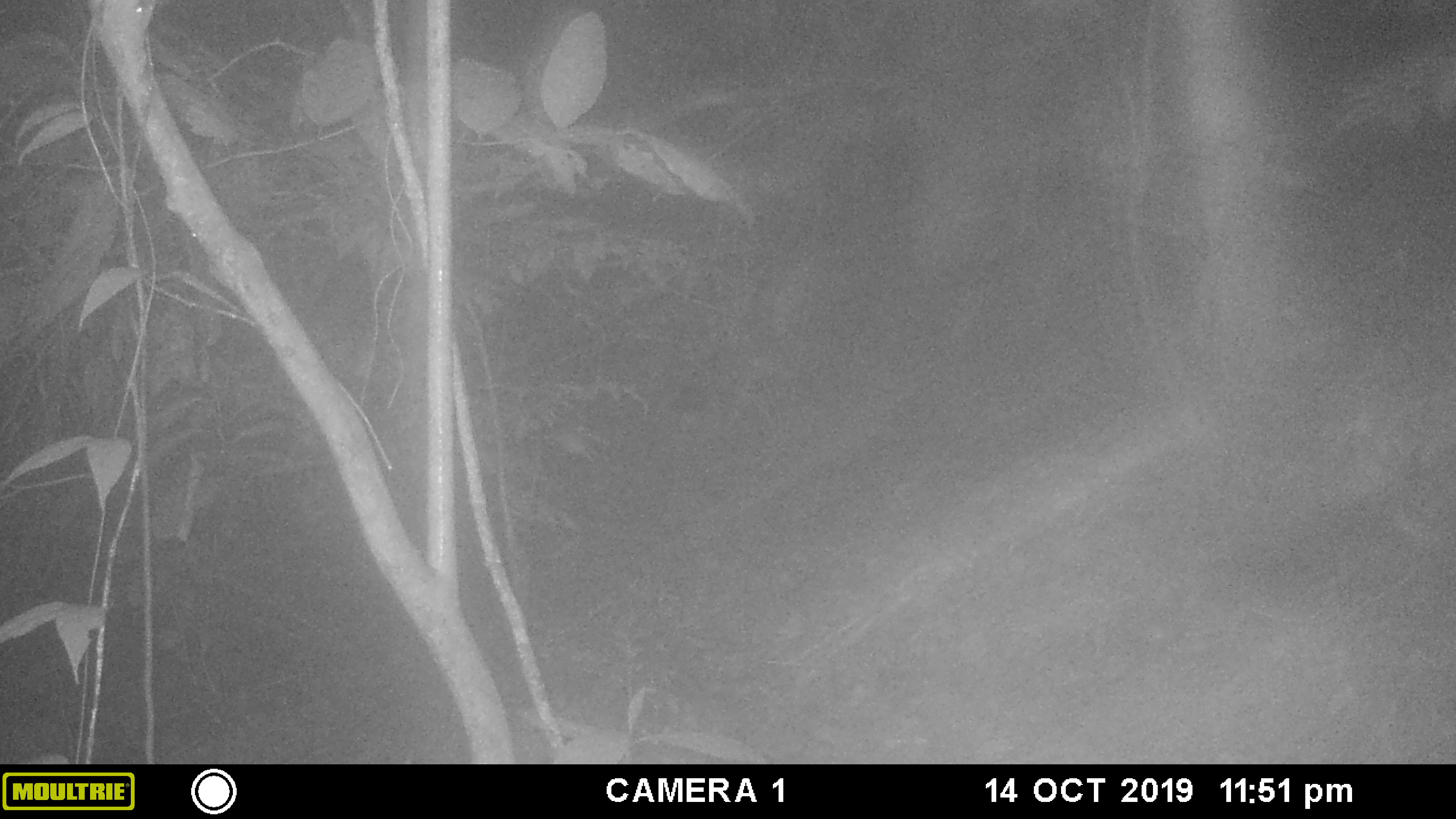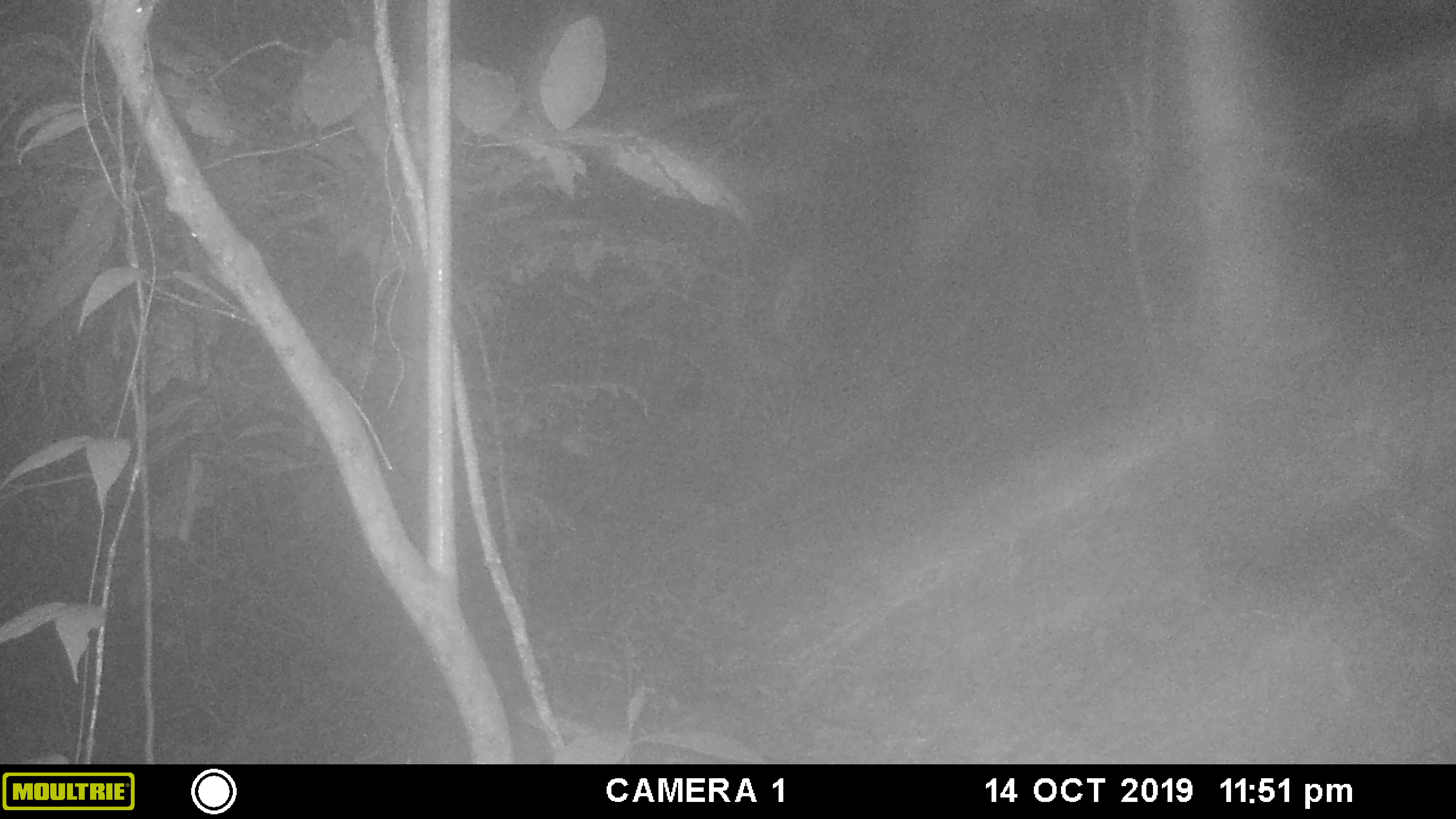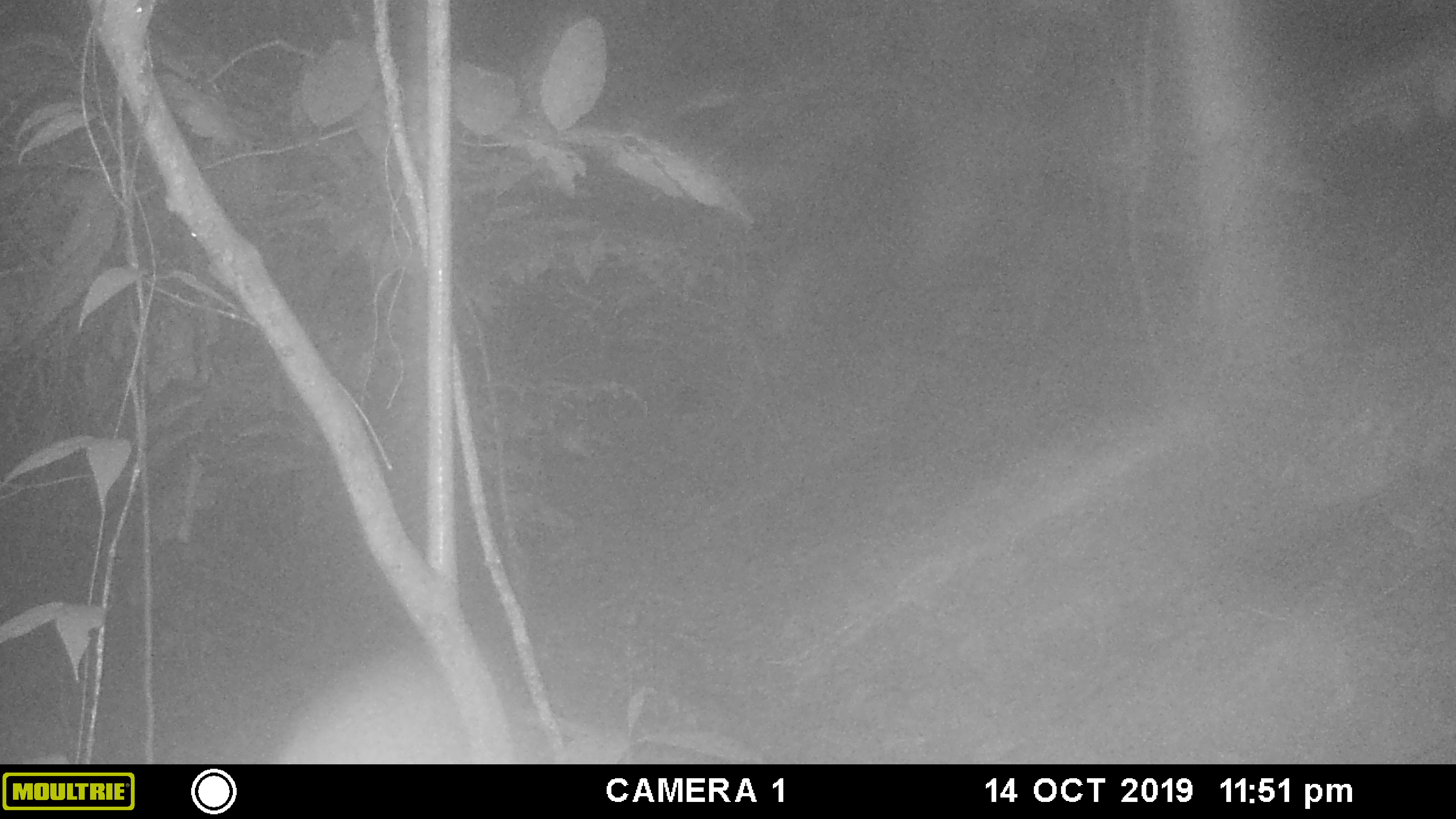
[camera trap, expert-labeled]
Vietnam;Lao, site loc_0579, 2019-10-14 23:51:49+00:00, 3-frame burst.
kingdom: Animalia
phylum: Chordata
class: Mammalia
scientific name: Mammalia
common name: mammal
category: unidentified mammal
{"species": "unidentified mammal (mammal) (Mammalia)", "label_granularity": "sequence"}